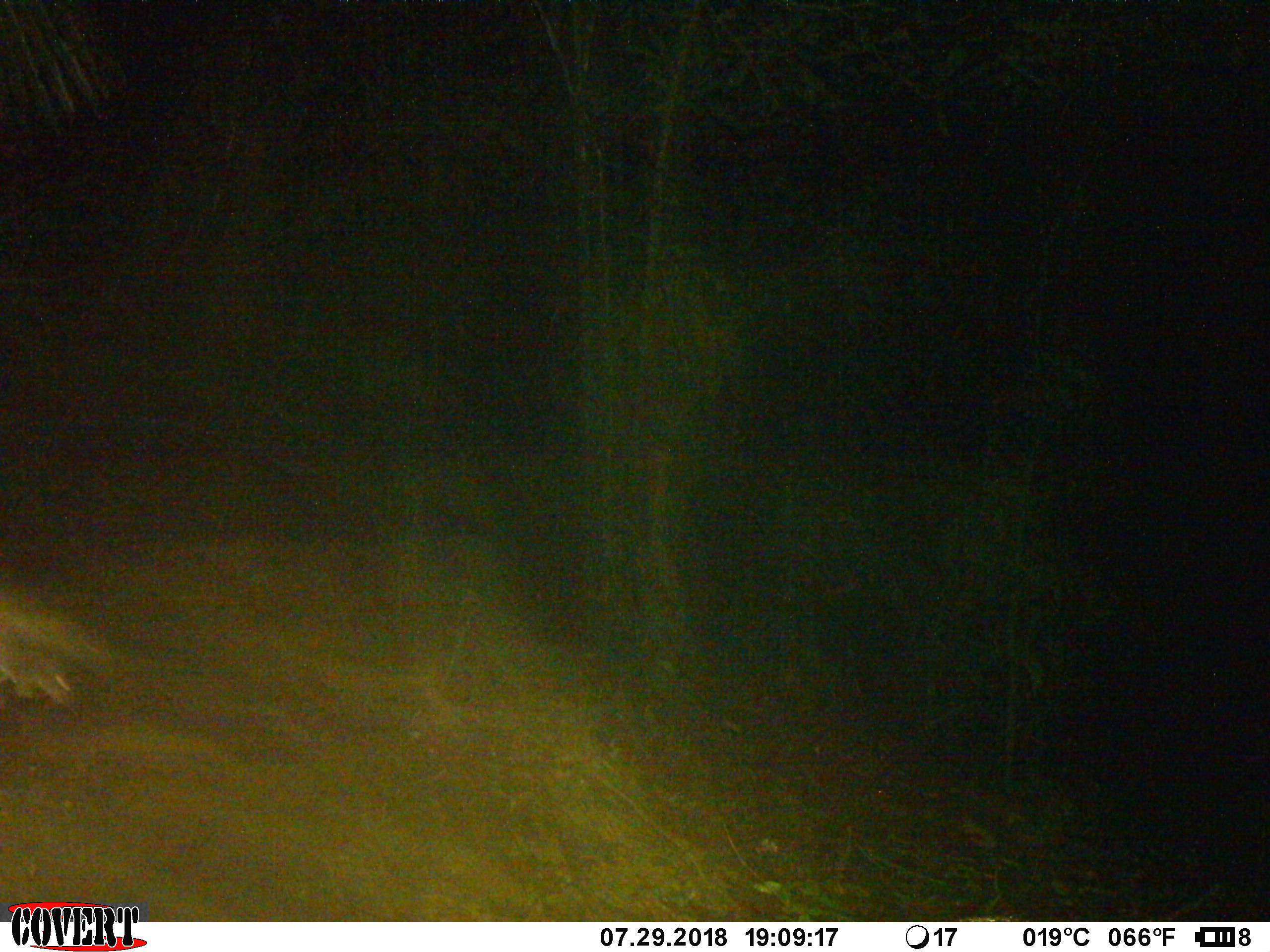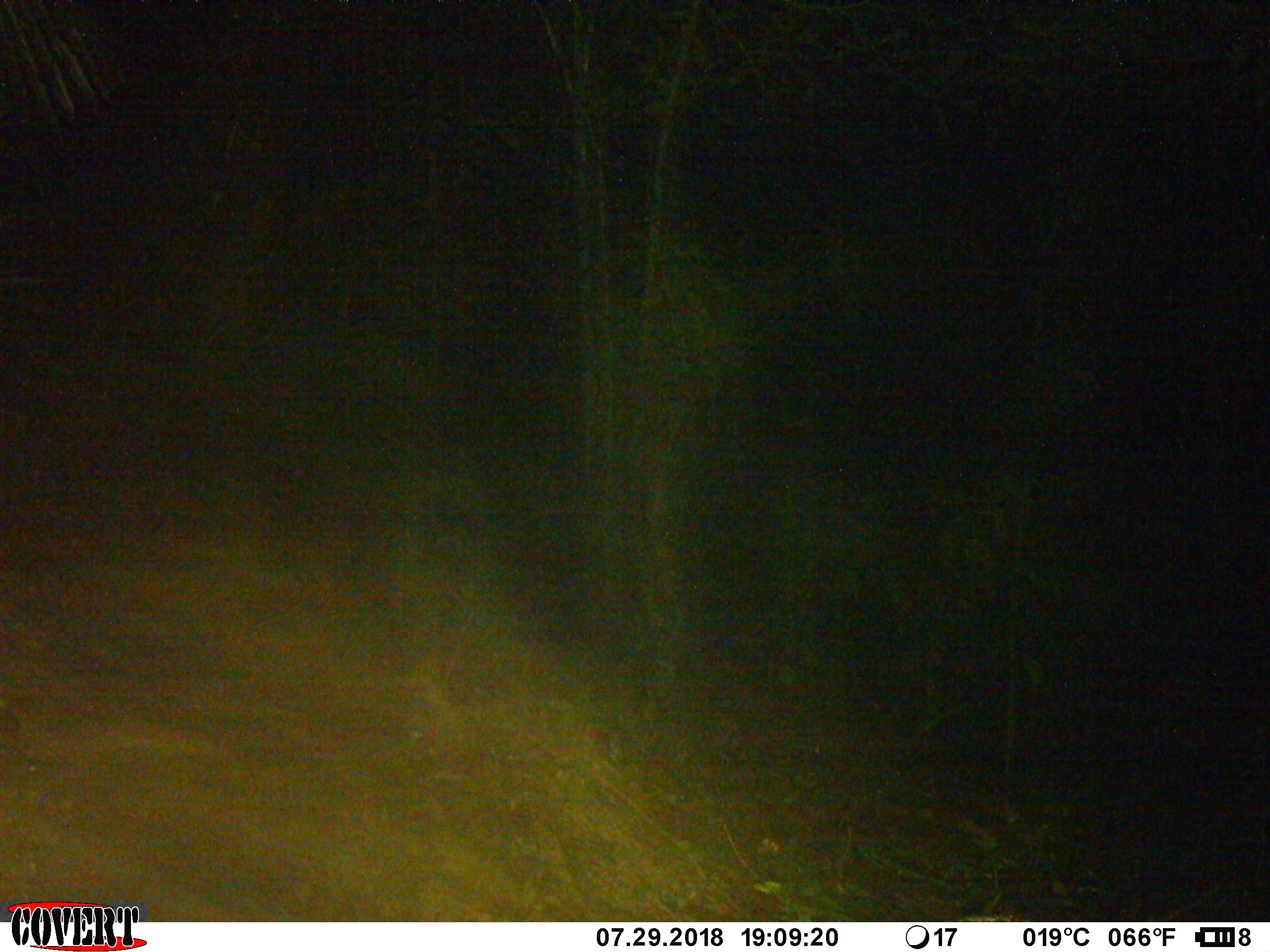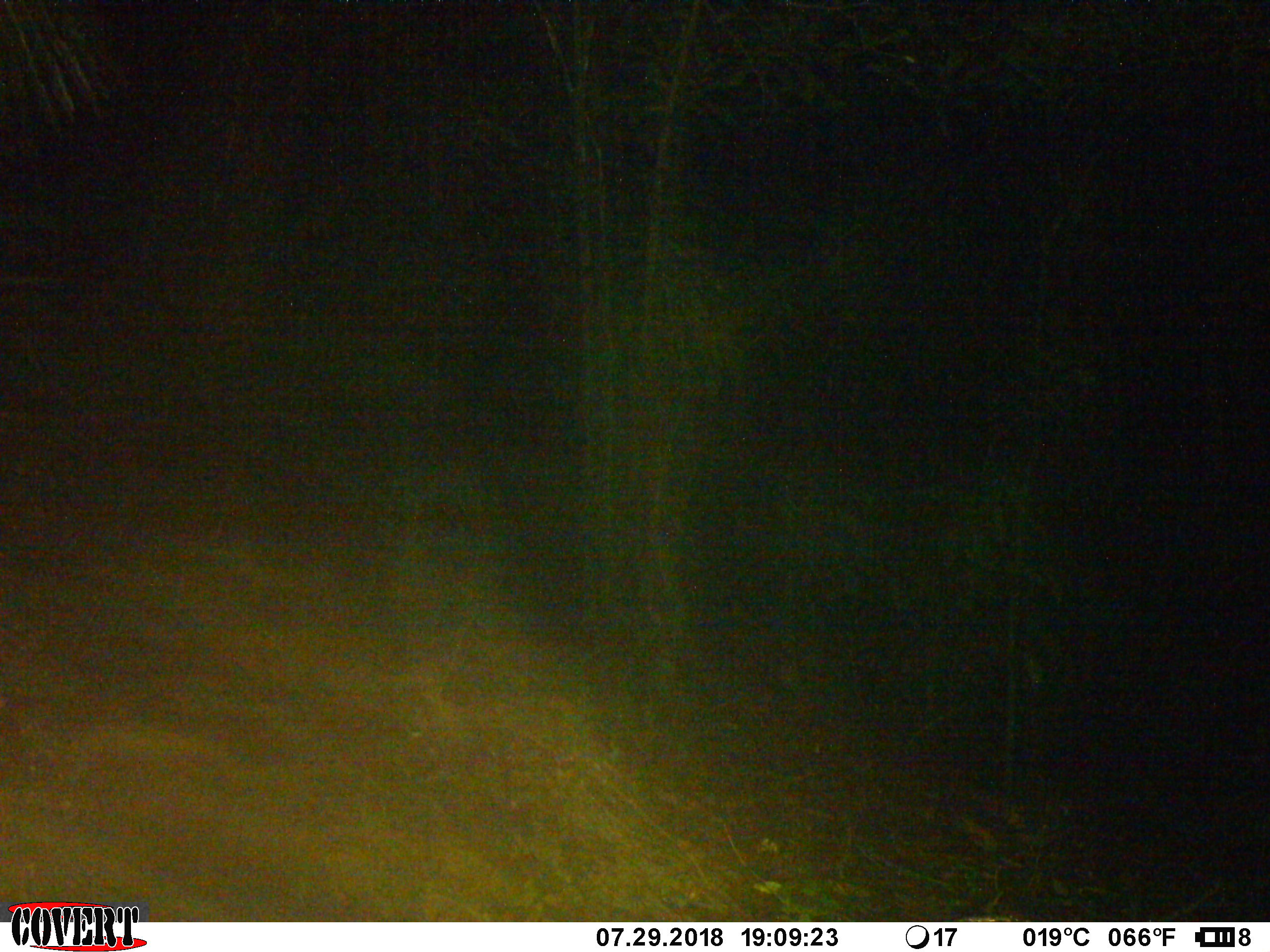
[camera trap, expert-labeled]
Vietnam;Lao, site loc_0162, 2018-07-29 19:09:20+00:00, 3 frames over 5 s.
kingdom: Animalia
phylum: Chordata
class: Mammalia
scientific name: Mammalia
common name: mammal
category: unidentified small mammal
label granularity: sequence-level